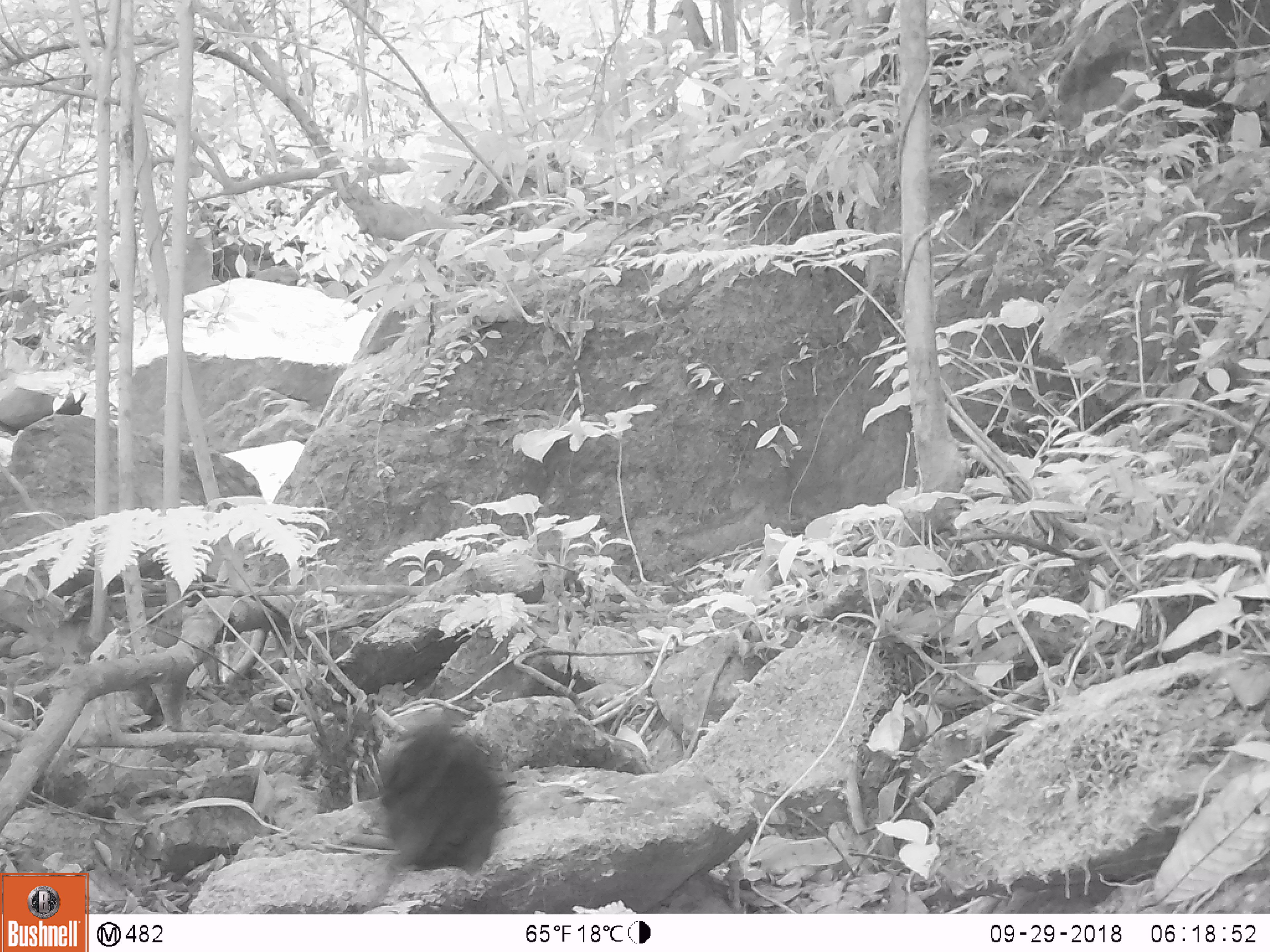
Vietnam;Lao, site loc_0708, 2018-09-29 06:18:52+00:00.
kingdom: Animalia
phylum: Chordata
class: Aves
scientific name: Aves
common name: bird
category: unidentified bird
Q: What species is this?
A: Unidentified bird (bird) (Aves).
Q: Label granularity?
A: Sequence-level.